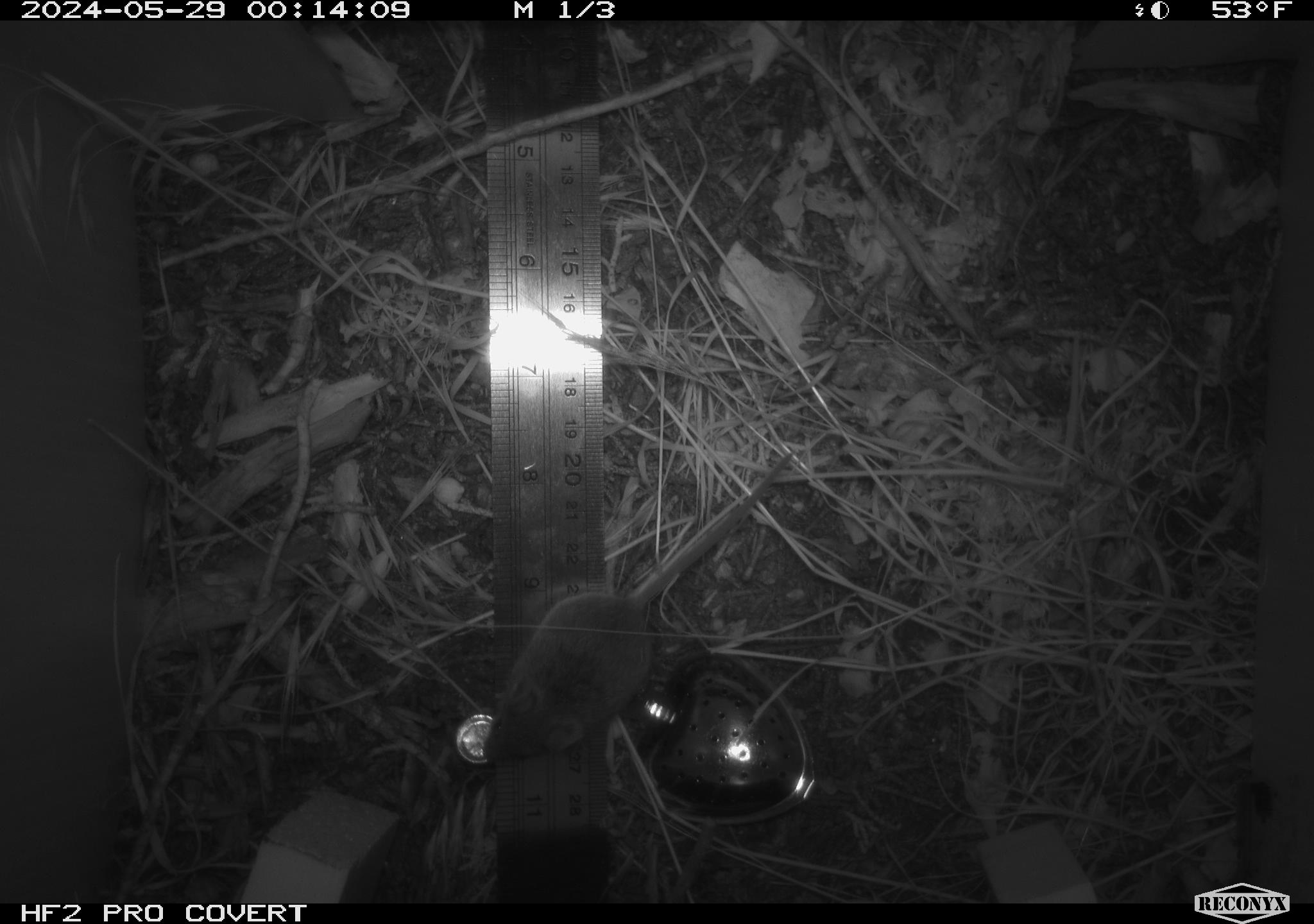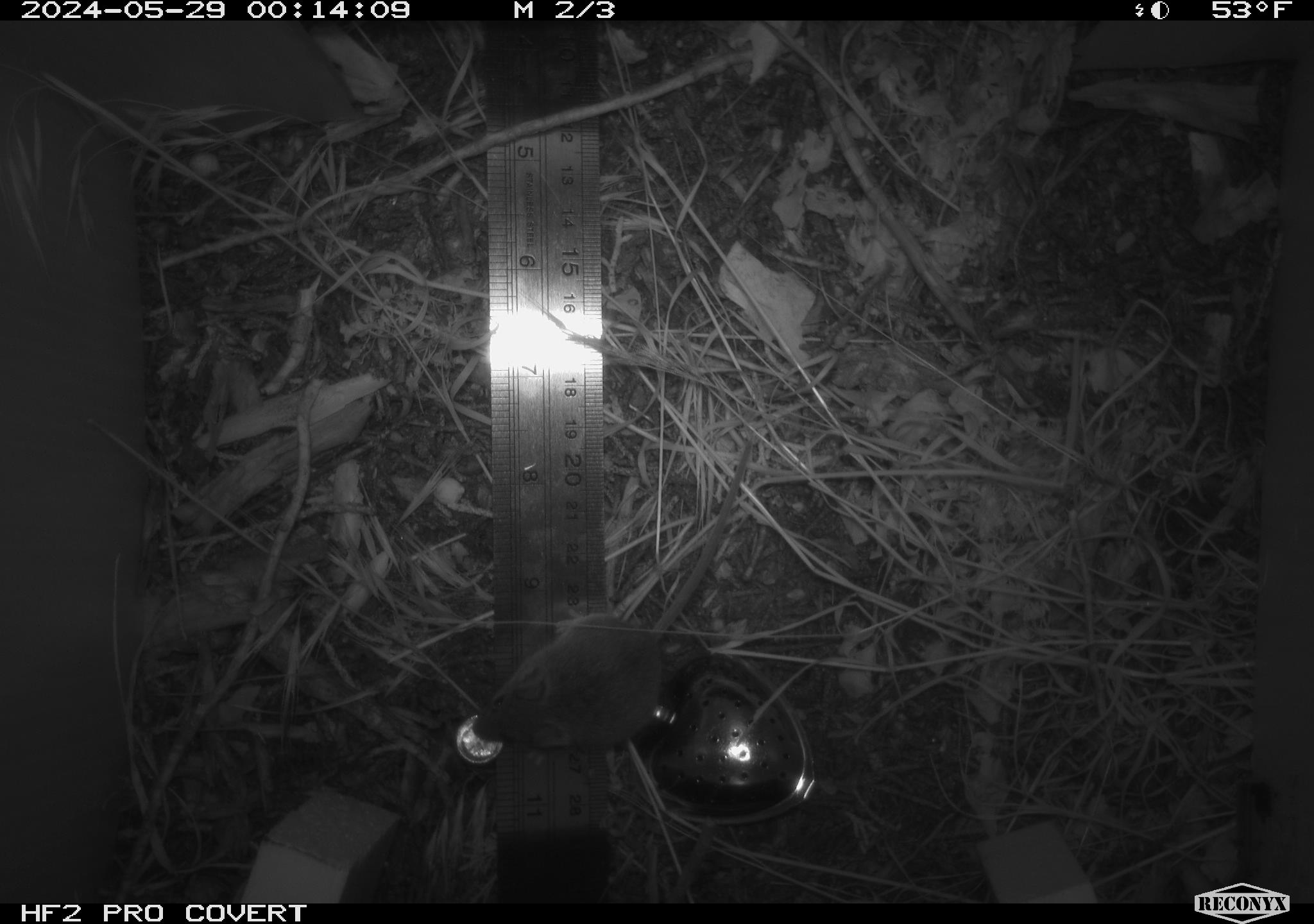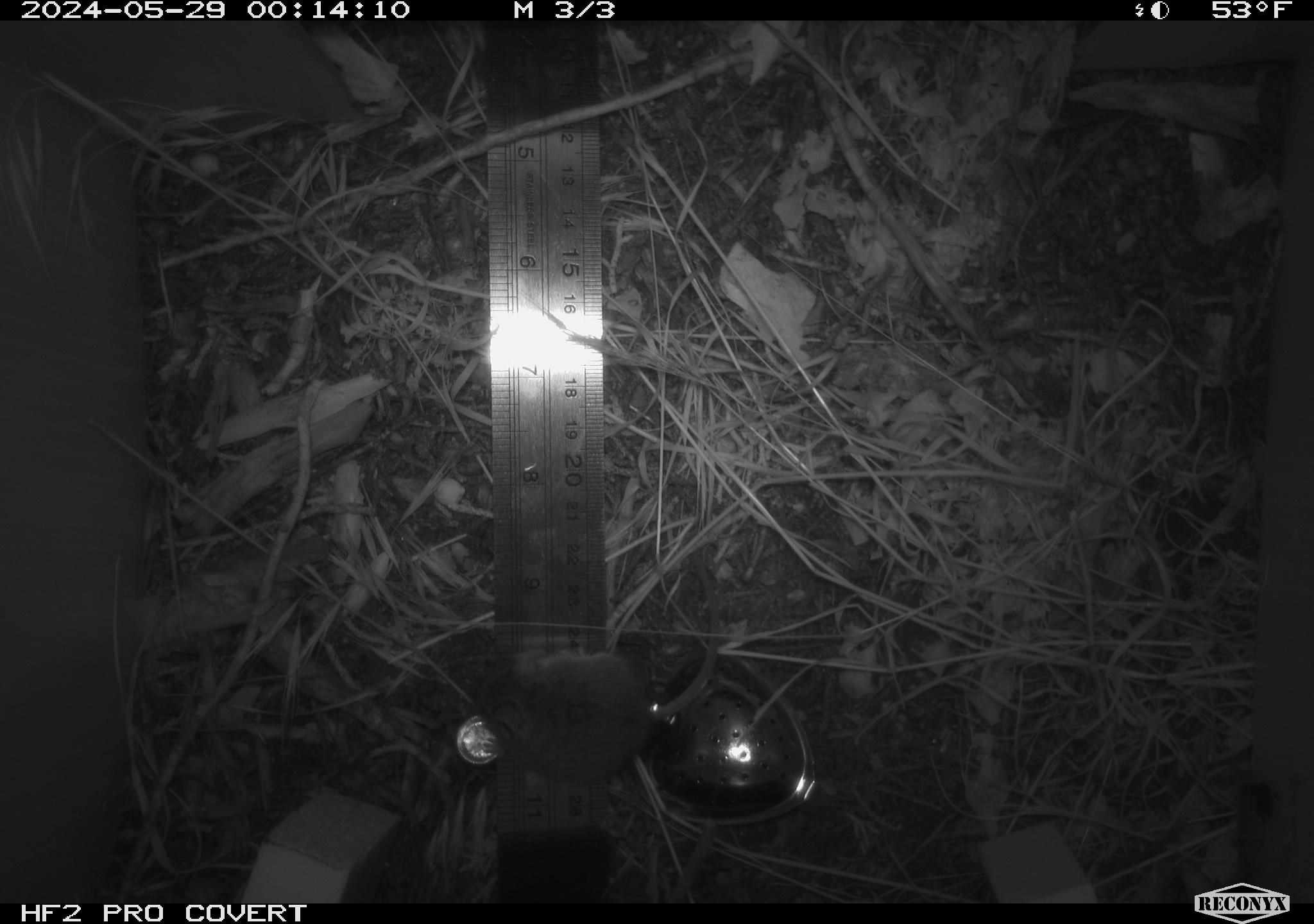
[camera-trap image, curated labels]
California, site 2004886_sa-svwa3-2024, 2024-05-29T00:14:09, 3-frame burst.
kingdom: Animalia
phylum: Chordata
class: Mammalia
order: Rodentia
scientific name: Rodentia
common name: mouse species